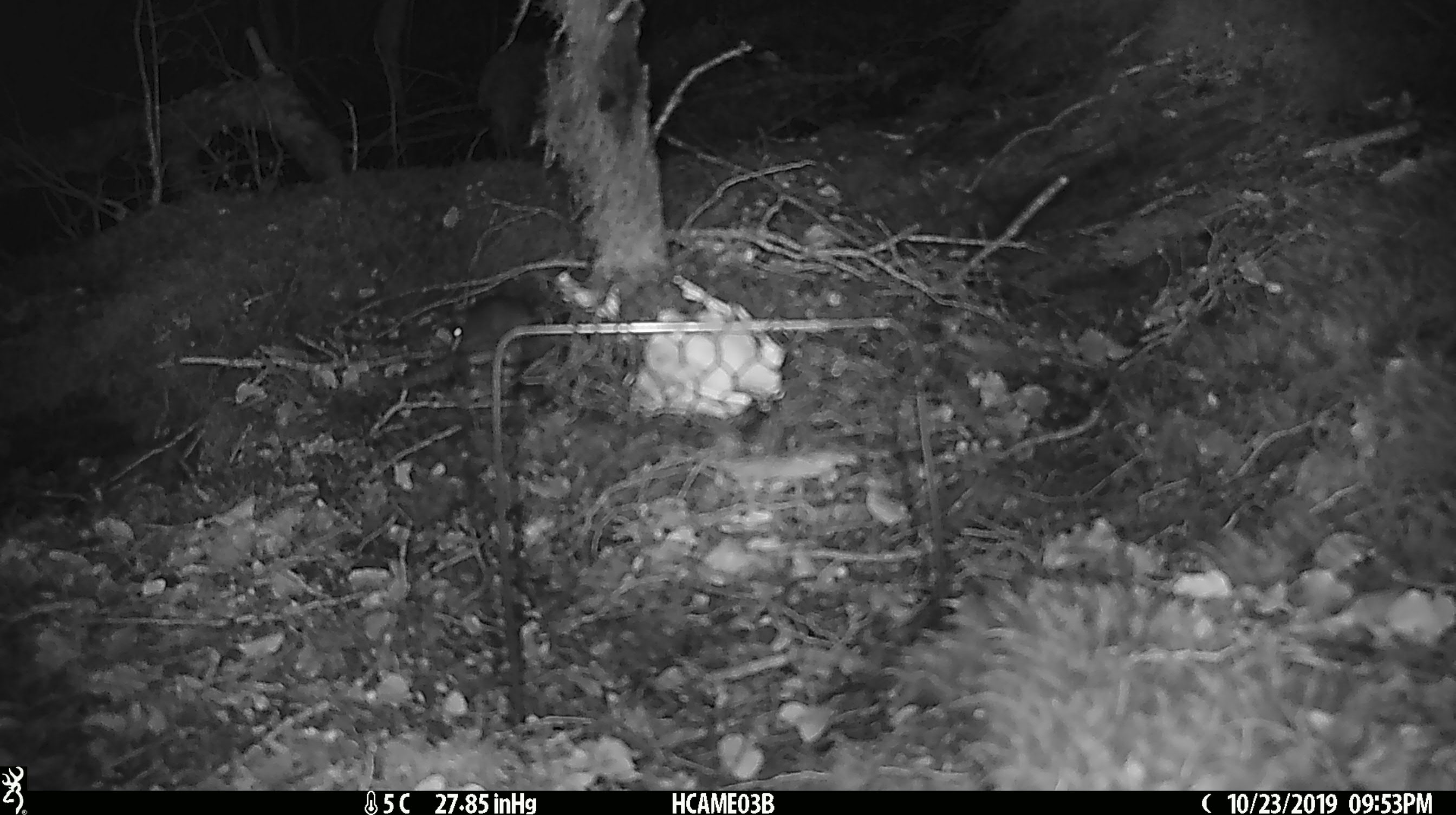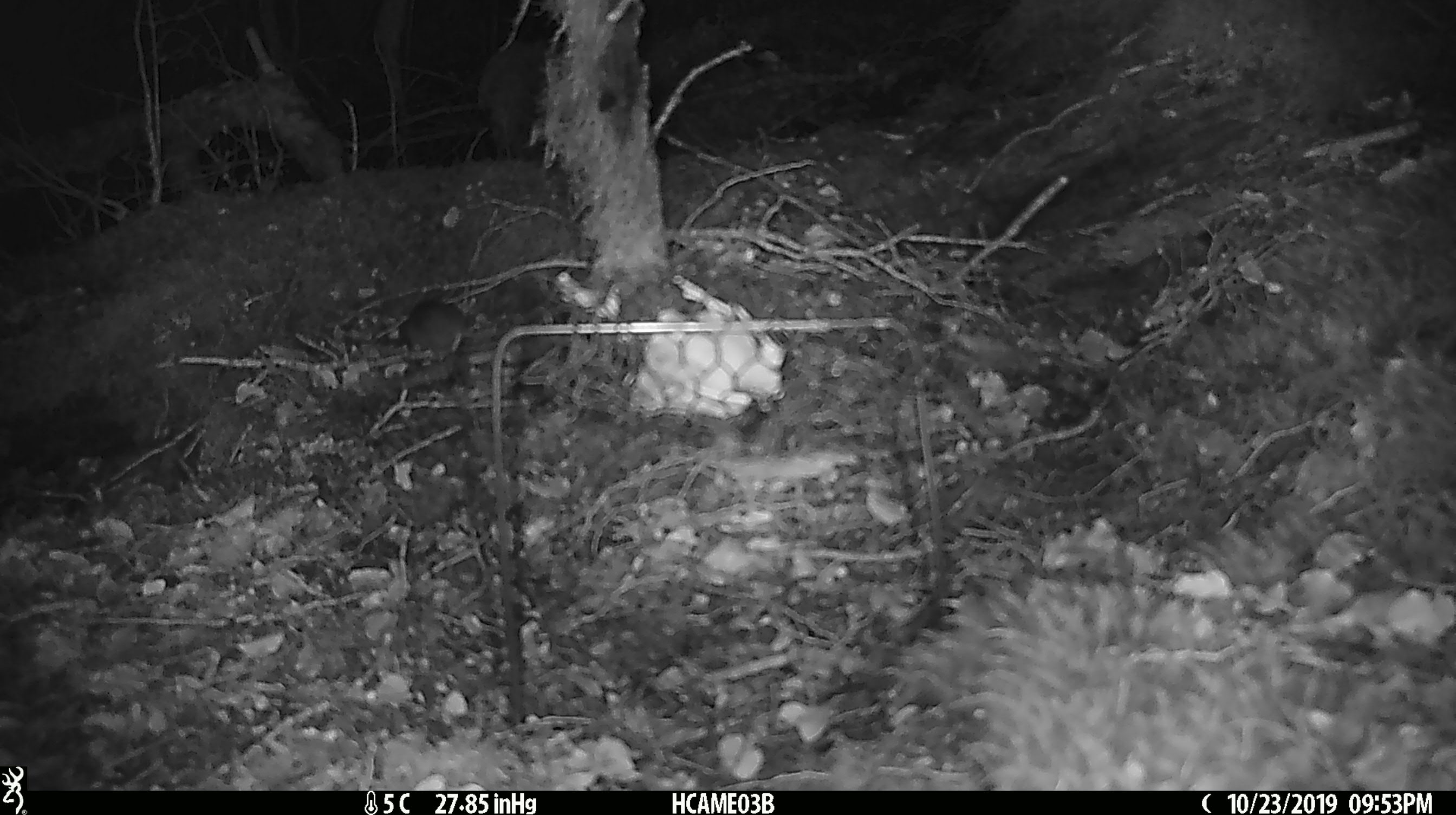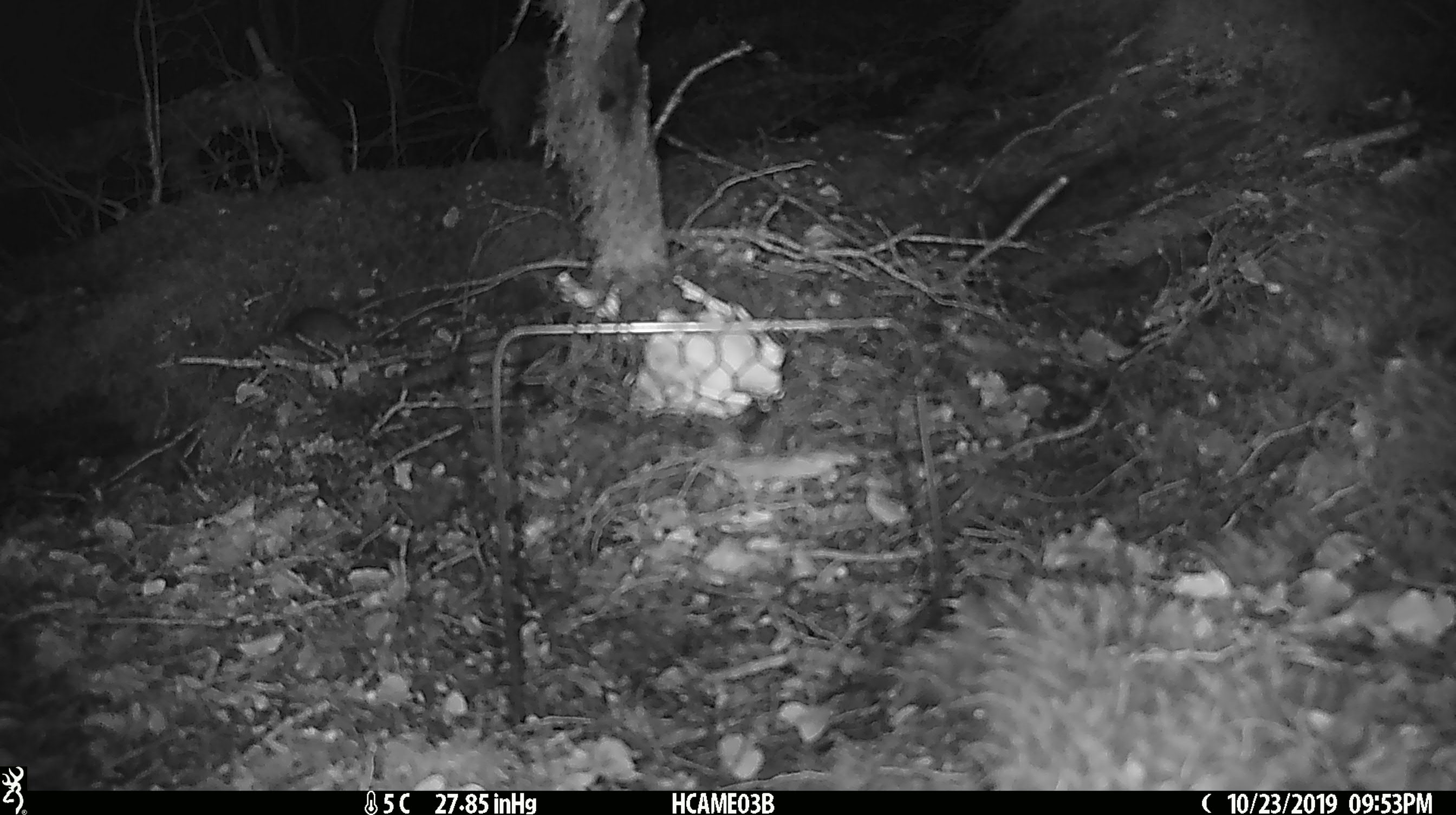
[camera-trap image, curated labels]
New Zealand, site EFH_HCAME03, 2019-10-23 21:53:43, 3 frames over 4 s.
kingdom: Animalia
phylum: Chordata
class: Mammalia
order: Rodentia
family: Muridae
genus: Mus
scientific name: Mus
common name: mouse